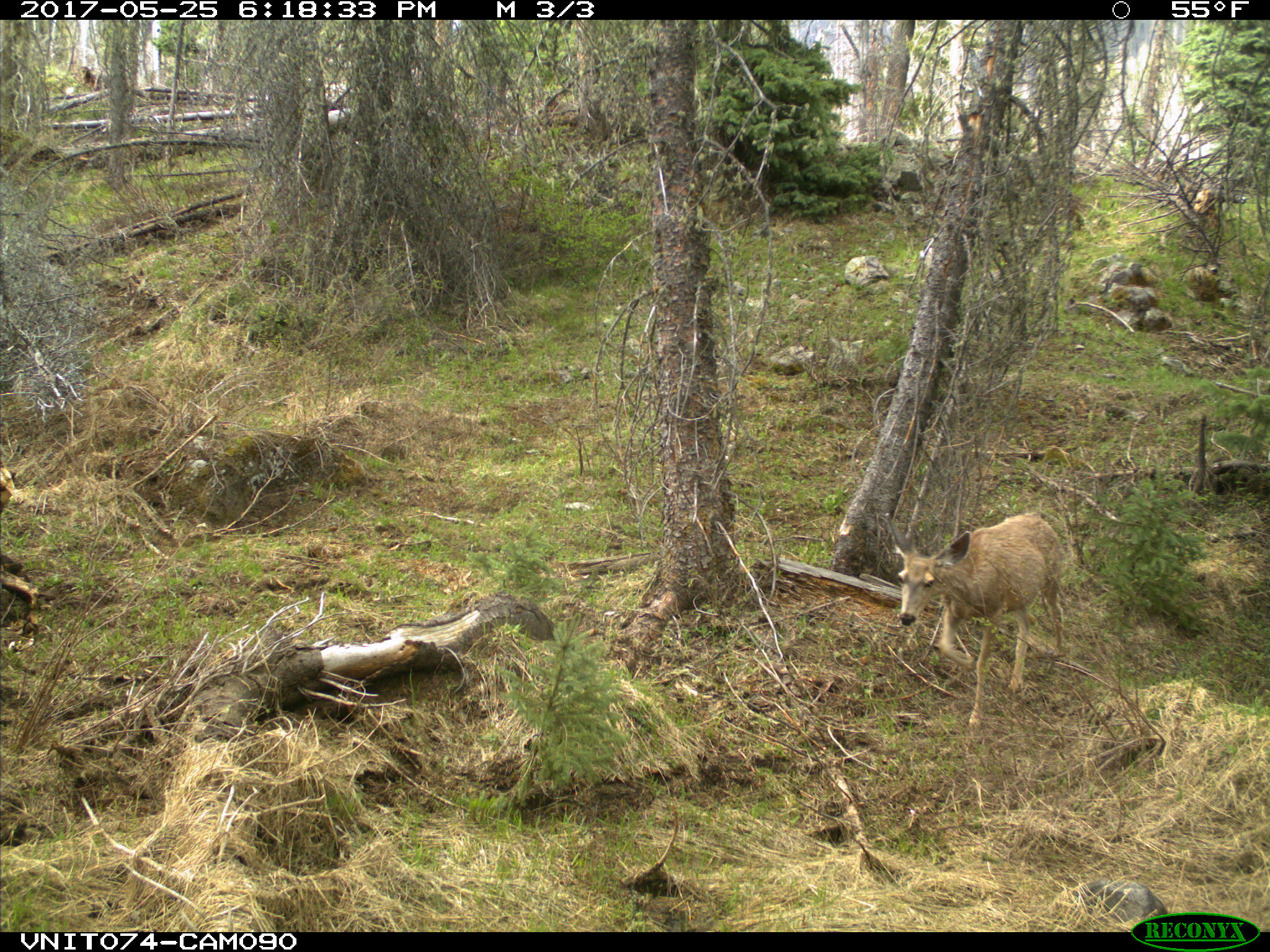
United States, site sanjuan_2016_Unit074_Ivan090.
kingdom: Animalia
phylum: Chordata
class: Mammalia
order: Artiodactyla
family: Cervidae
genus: Odocoileus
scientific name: Odocoileus hemionus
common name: mule deer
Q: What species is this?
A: Odocoileus hemionus (mule deer).